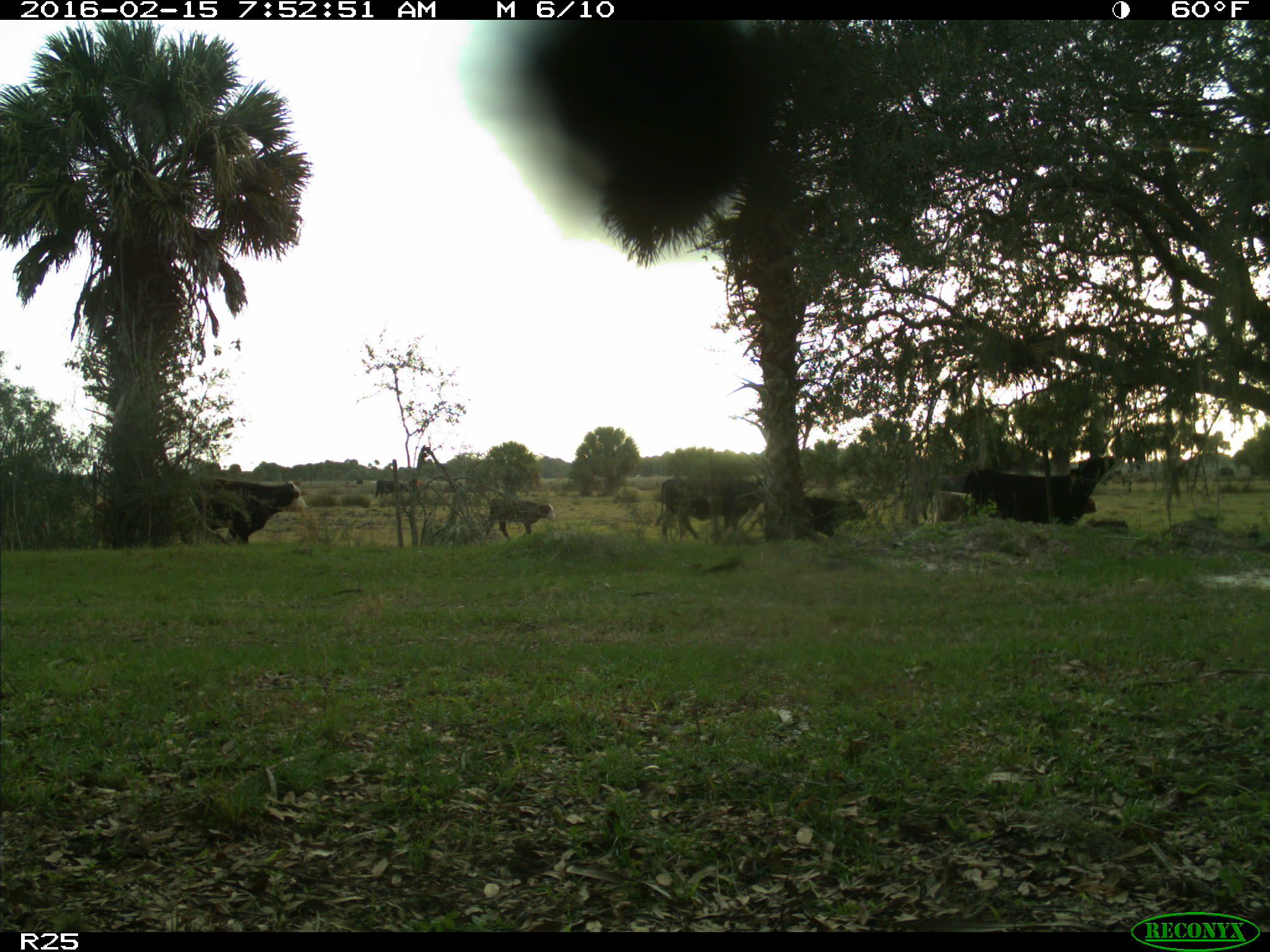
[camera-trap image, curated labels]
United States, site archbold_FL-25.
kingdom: Animalia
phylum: Chordata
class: Mammalia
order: Artiodactyla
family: Bovidae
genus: Bos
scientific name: Bos taurus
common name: domestic cow